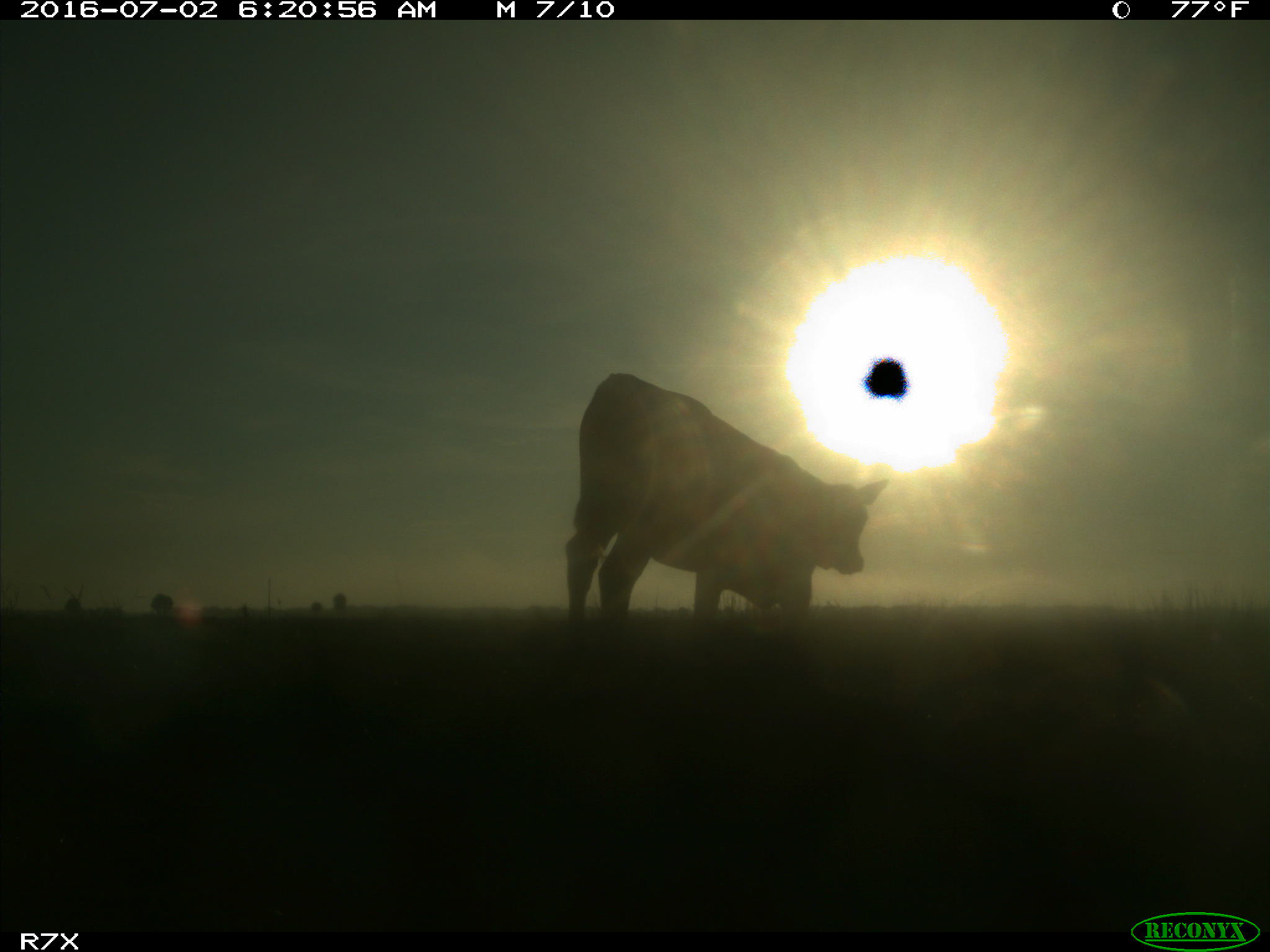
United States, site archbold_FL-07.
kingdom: Animalia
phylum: Chordata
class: Mammalia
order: Artiodactyla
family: Bovidae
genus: Bos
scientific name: Bos taurus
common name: domestic cow